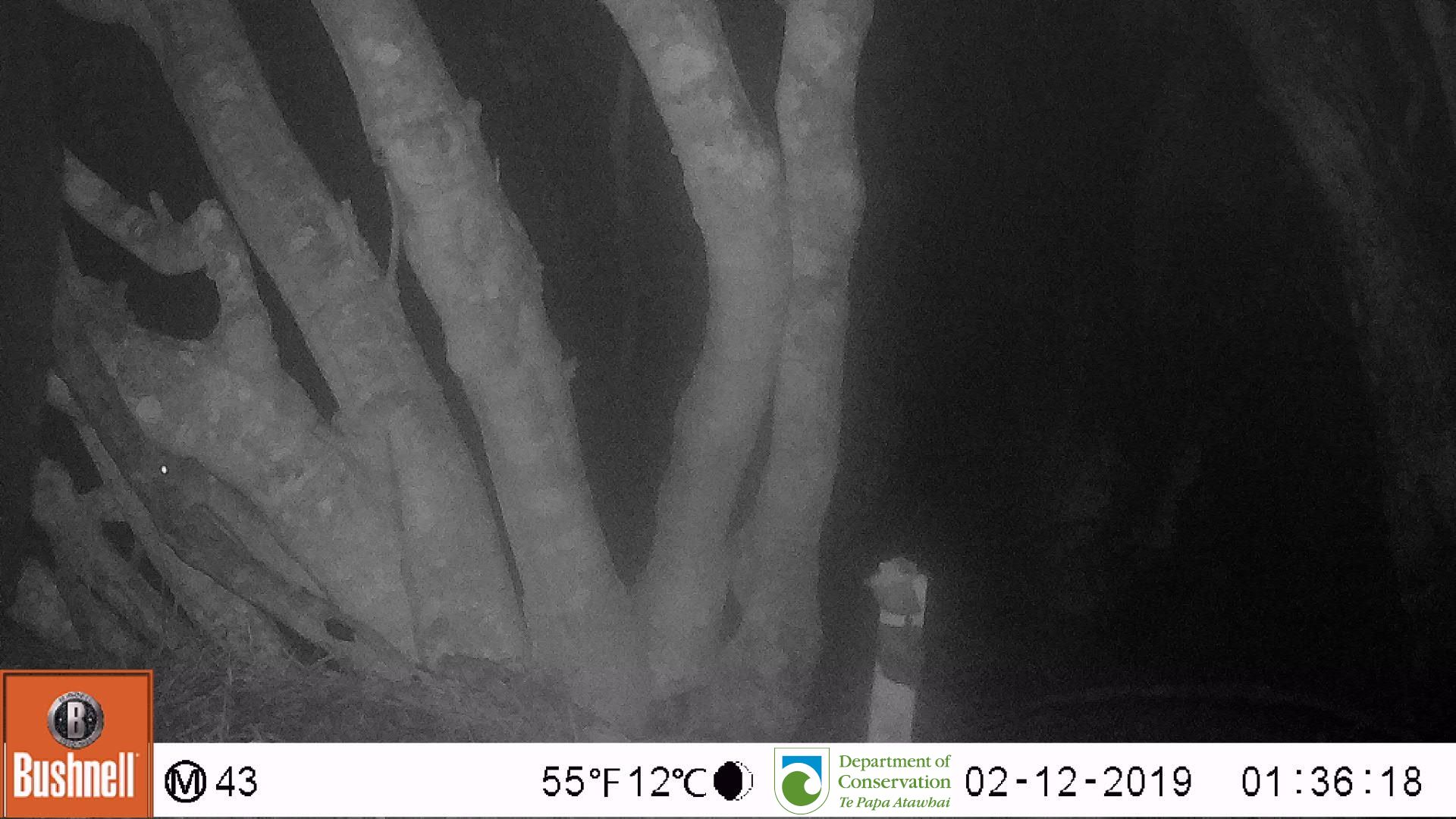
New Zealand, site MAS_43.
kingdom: Animalia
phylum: Chordata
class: Mammalia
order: Rodentia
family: Muridae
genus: Mus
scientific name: Mus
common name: mouse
Mouse (Mus).